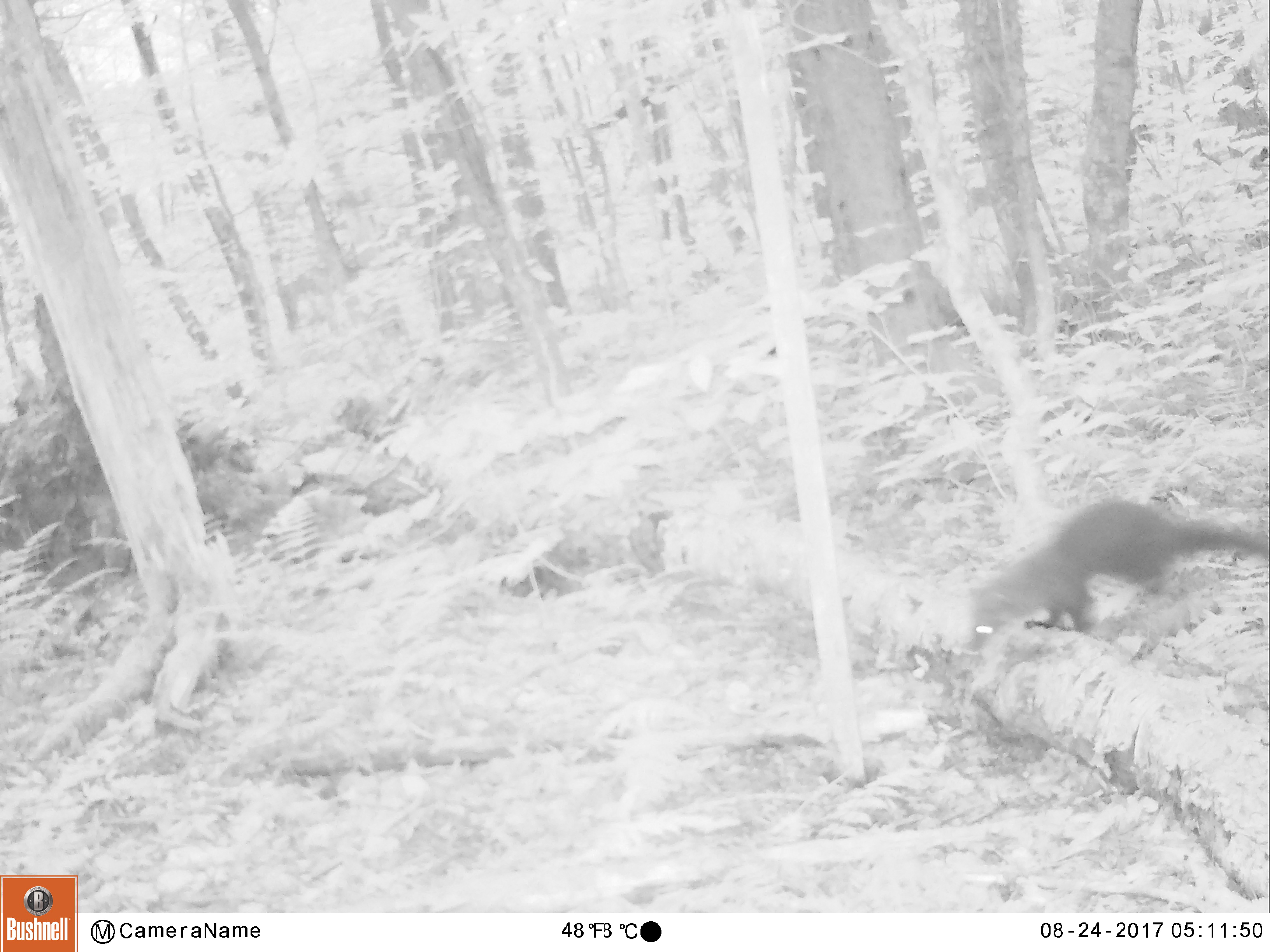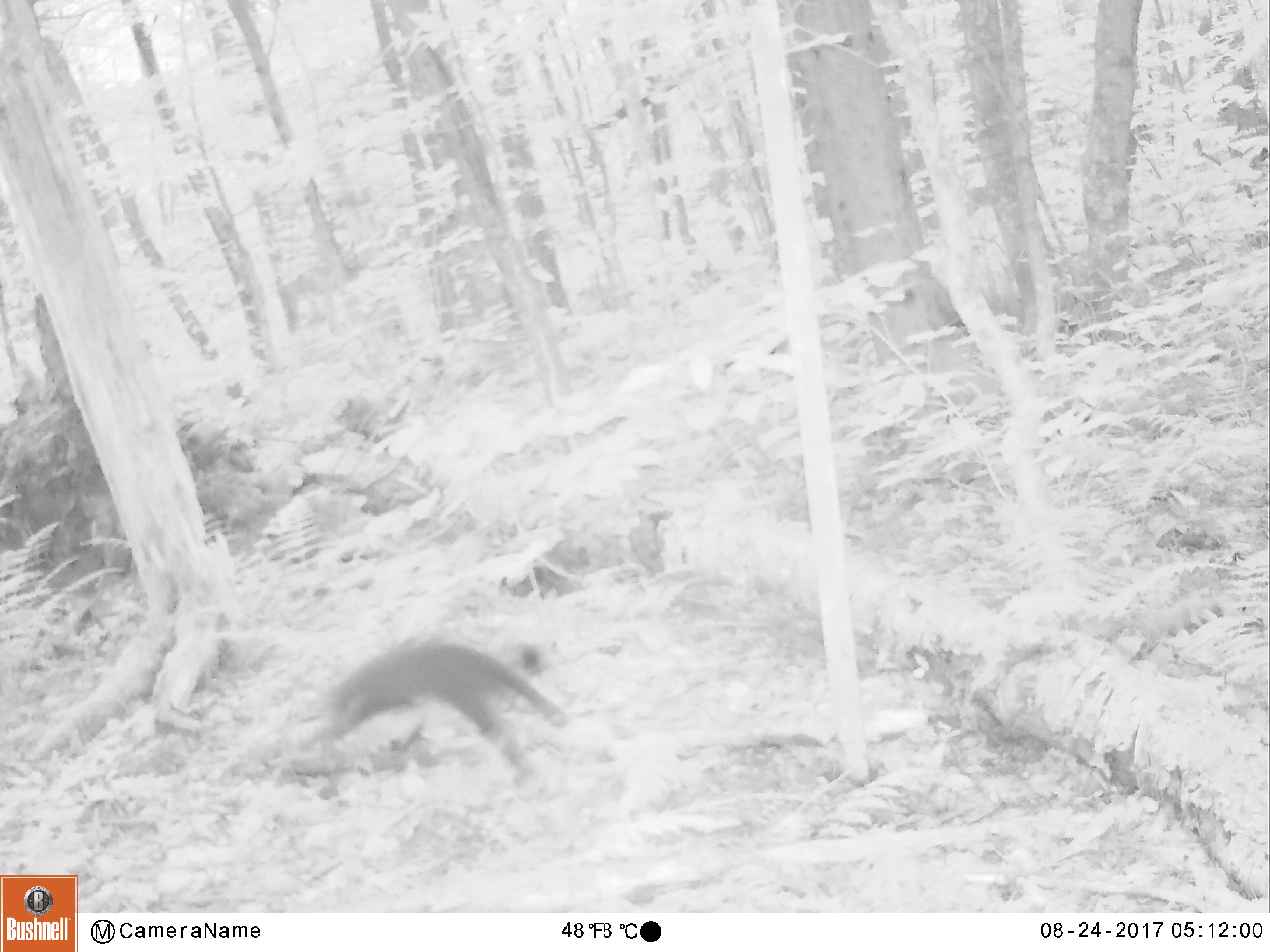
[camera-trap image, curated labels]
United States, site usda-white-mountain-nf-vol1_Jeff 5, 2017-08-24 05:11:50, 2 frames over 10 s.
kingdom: Animalia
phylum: Chordata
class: Mammalia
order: Carnivora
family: Mustelidae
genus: Martes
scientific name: Martes americana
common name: american marten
American marten (Martes americana).